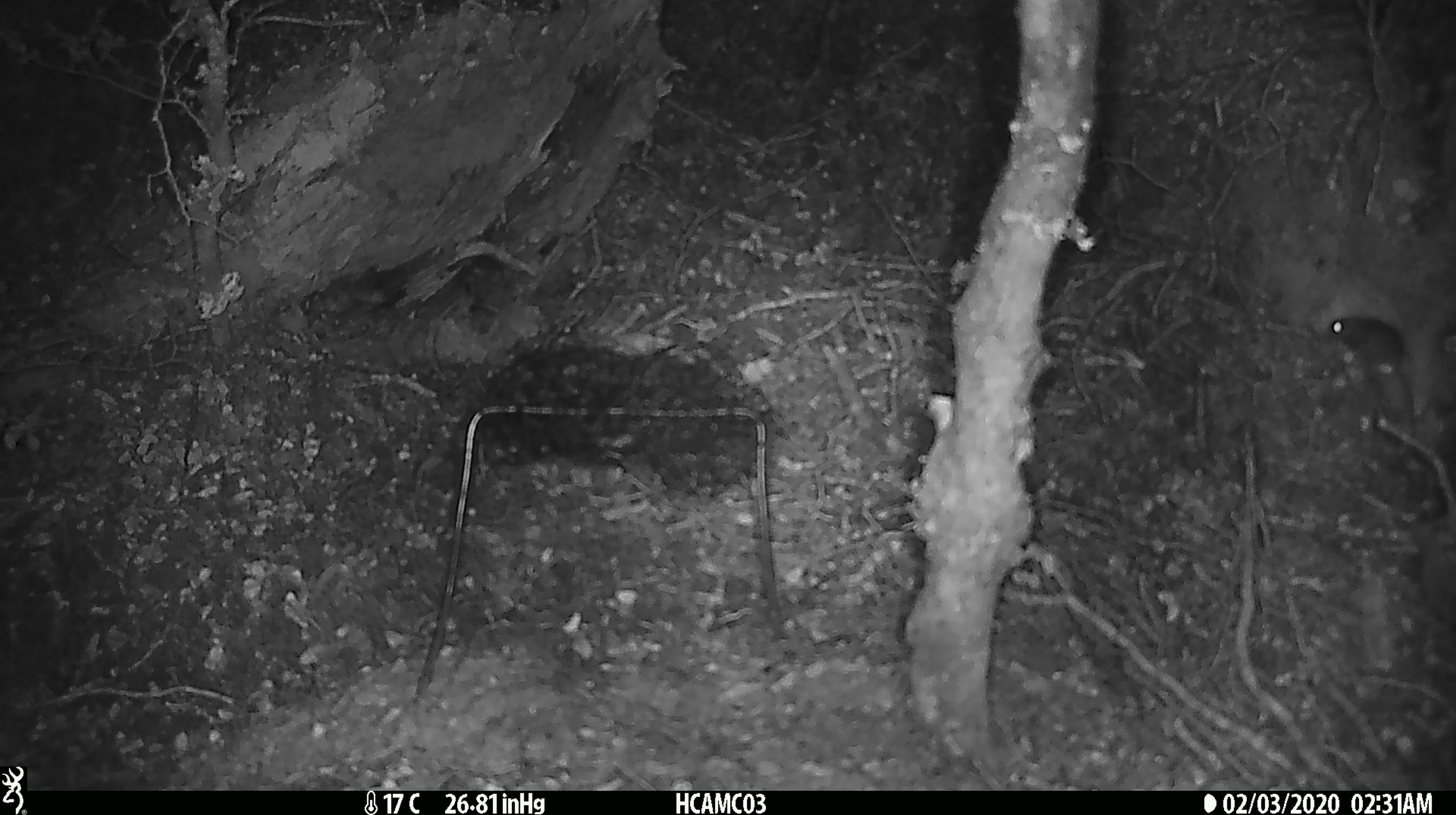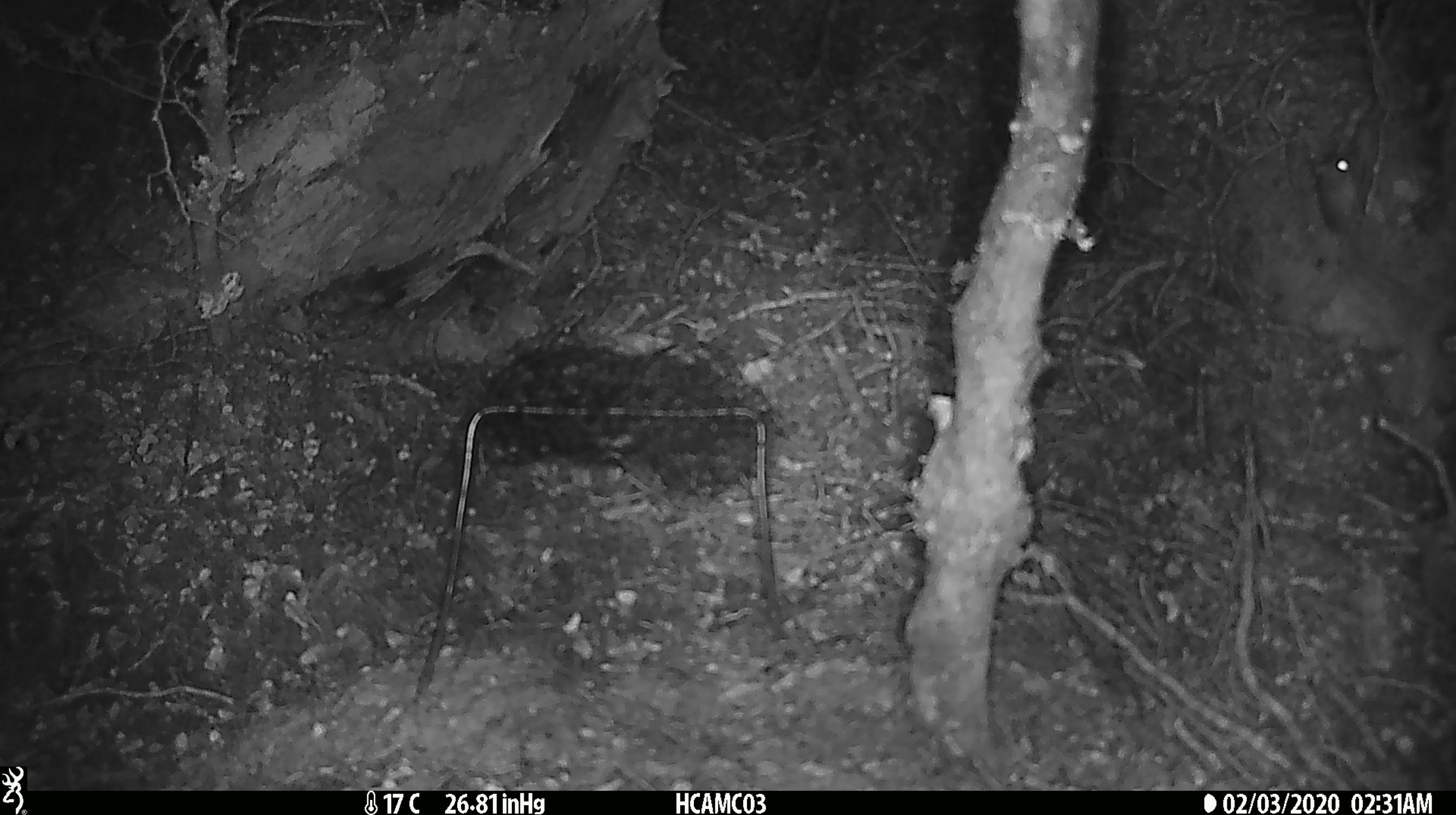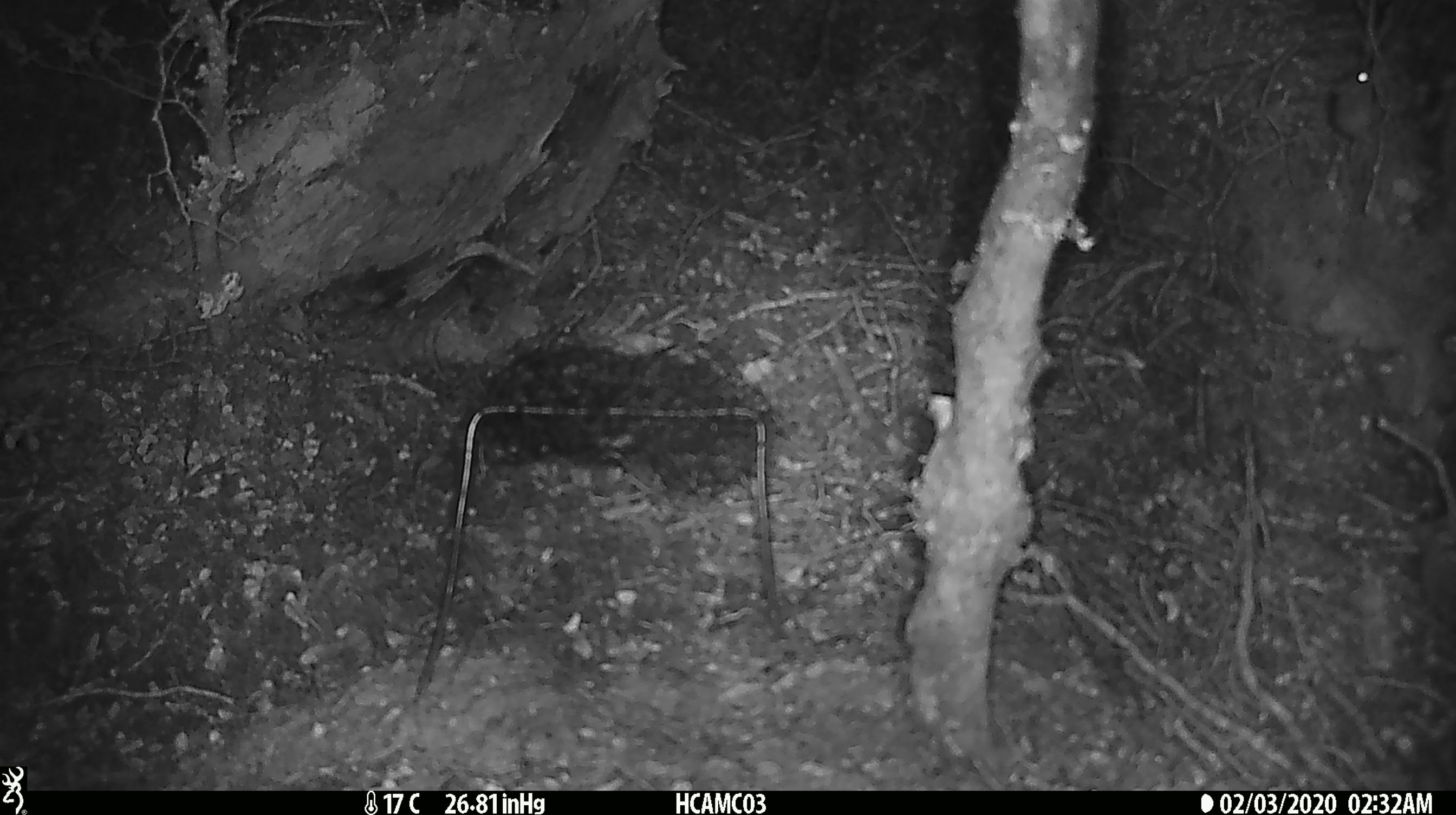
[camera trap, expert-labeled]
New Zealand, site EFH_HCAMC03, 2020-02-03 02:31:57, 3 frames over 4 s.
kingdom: Animalia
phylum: Chordata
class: Mammalia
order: Rodentia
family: Muridae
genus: Mus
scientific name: Mus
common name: mouse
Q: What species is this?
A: Mouse (Mus).